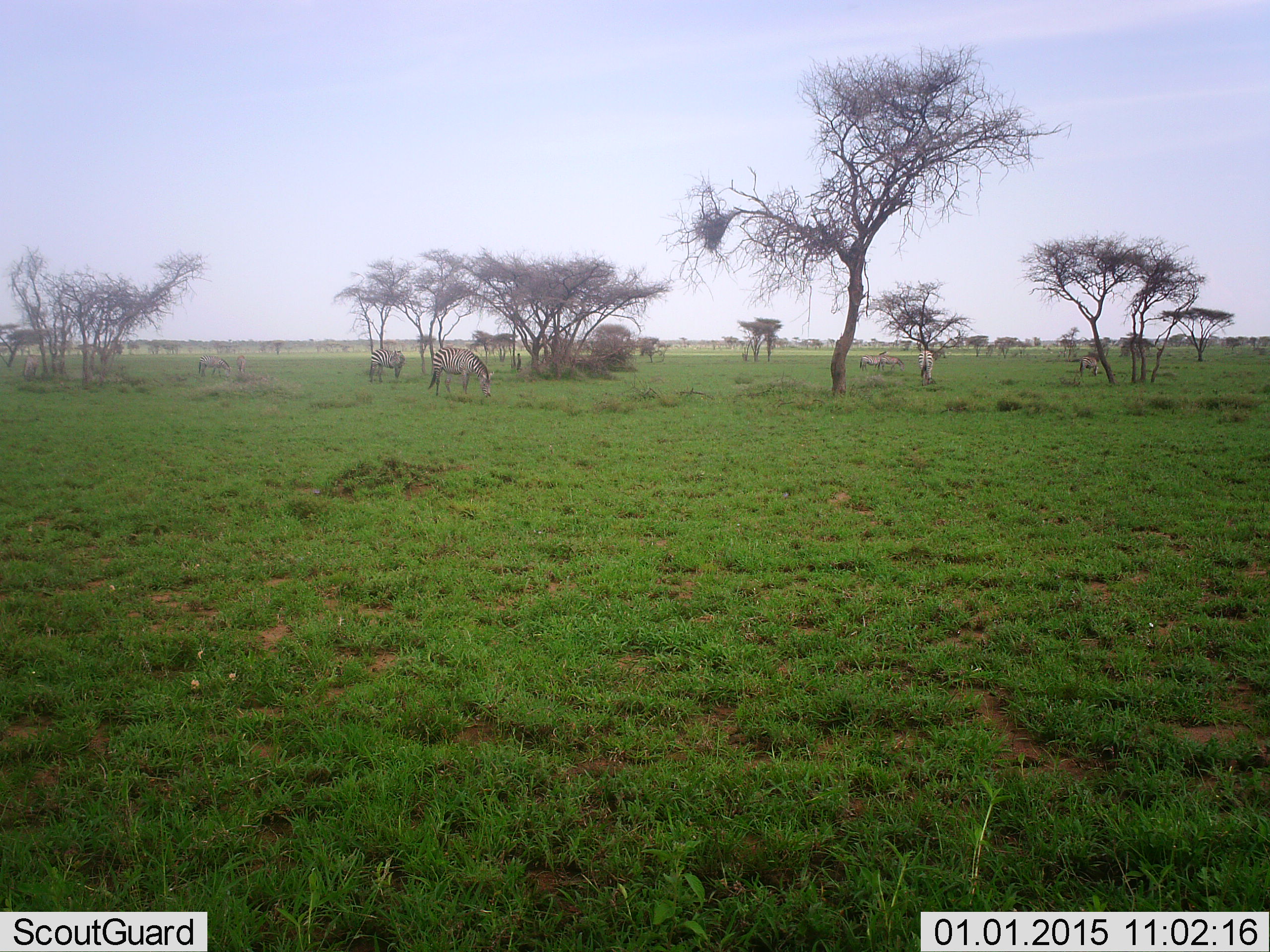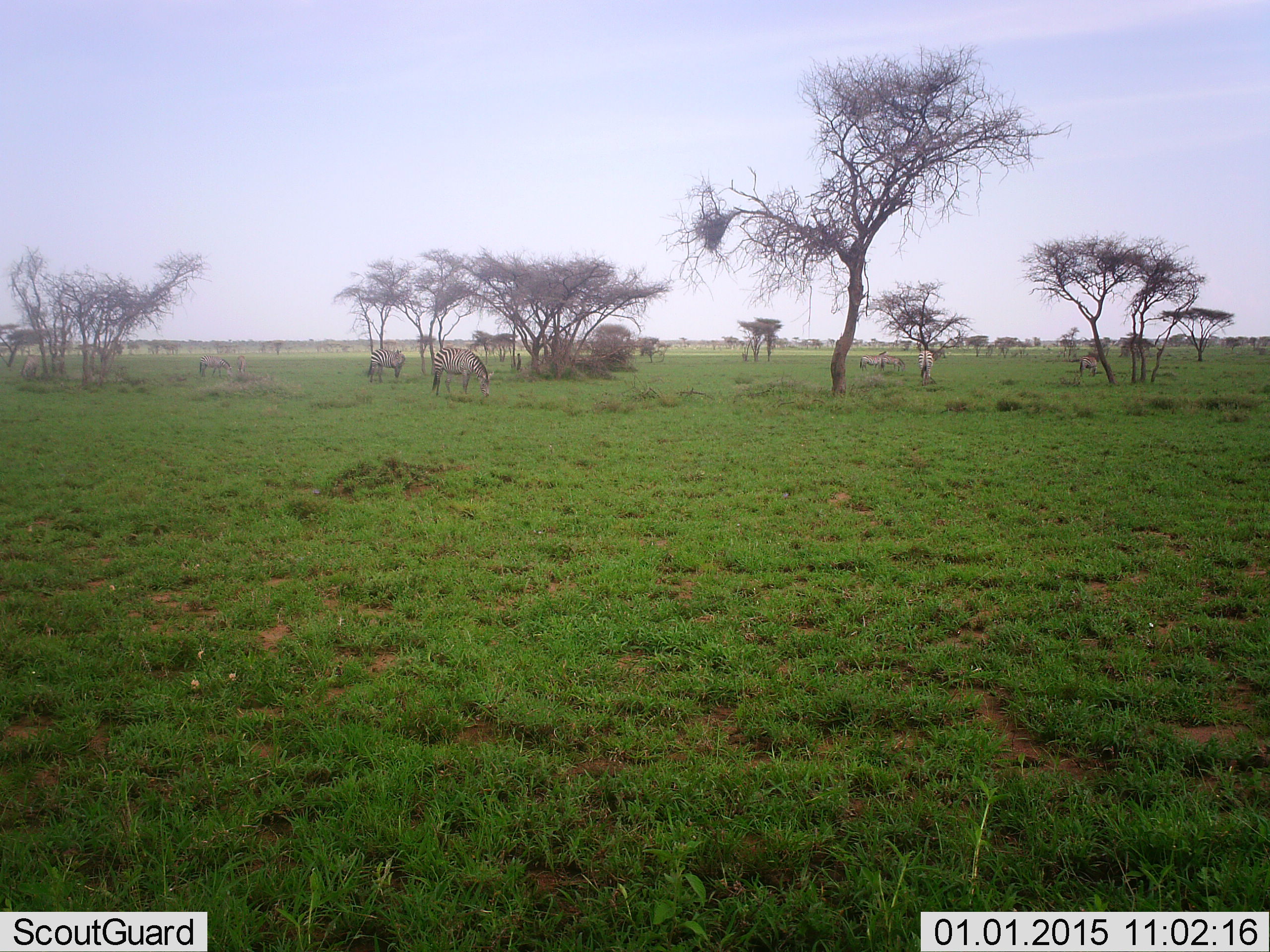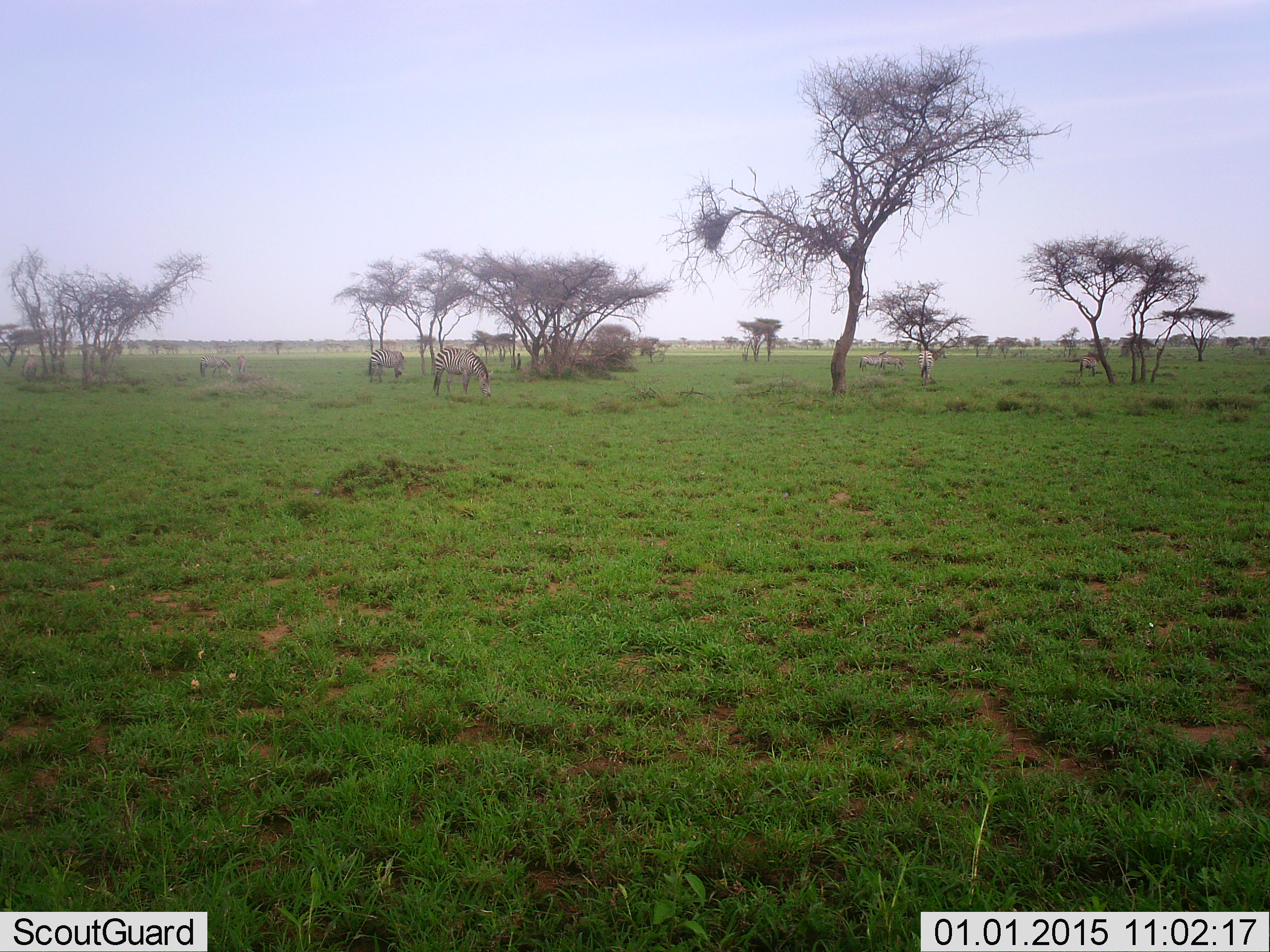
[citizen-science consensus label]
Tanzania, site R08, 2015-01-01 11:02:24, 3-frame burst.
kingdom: Animalia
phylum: Chordata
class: Mammalia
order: Perissodactyla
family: Equidae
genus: Equus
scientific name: Equus quagga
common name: plains zebra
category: zebra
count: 8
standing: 50%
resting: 0%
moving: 0%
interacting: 0%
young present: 0%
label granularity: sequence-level